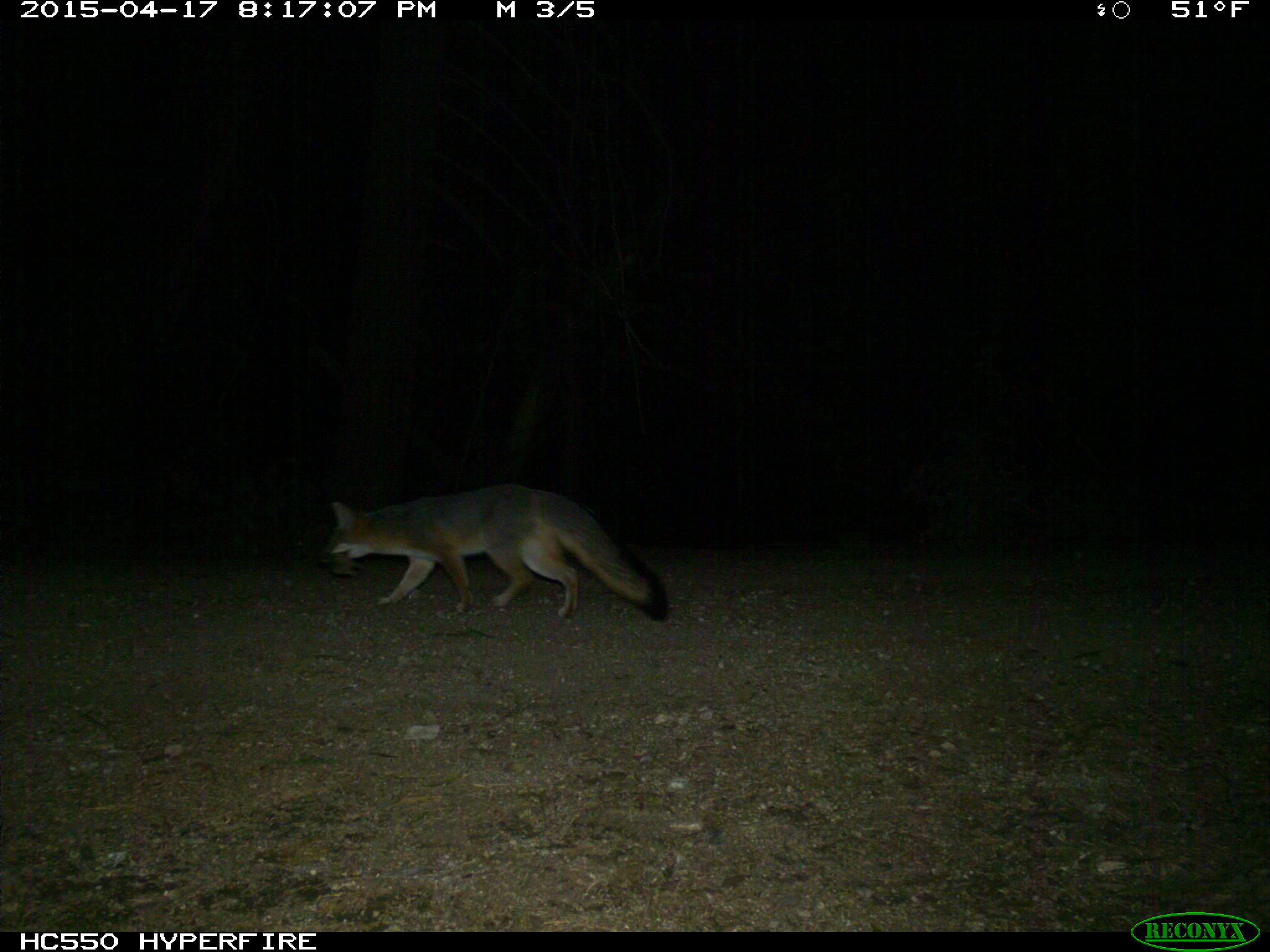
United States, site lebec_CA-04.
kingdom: Animalia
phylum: Chordata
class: Mammalia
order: Carnivora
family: Canidae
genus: Urocyon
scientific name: Urocyon cinereoargenteus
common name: gray fox